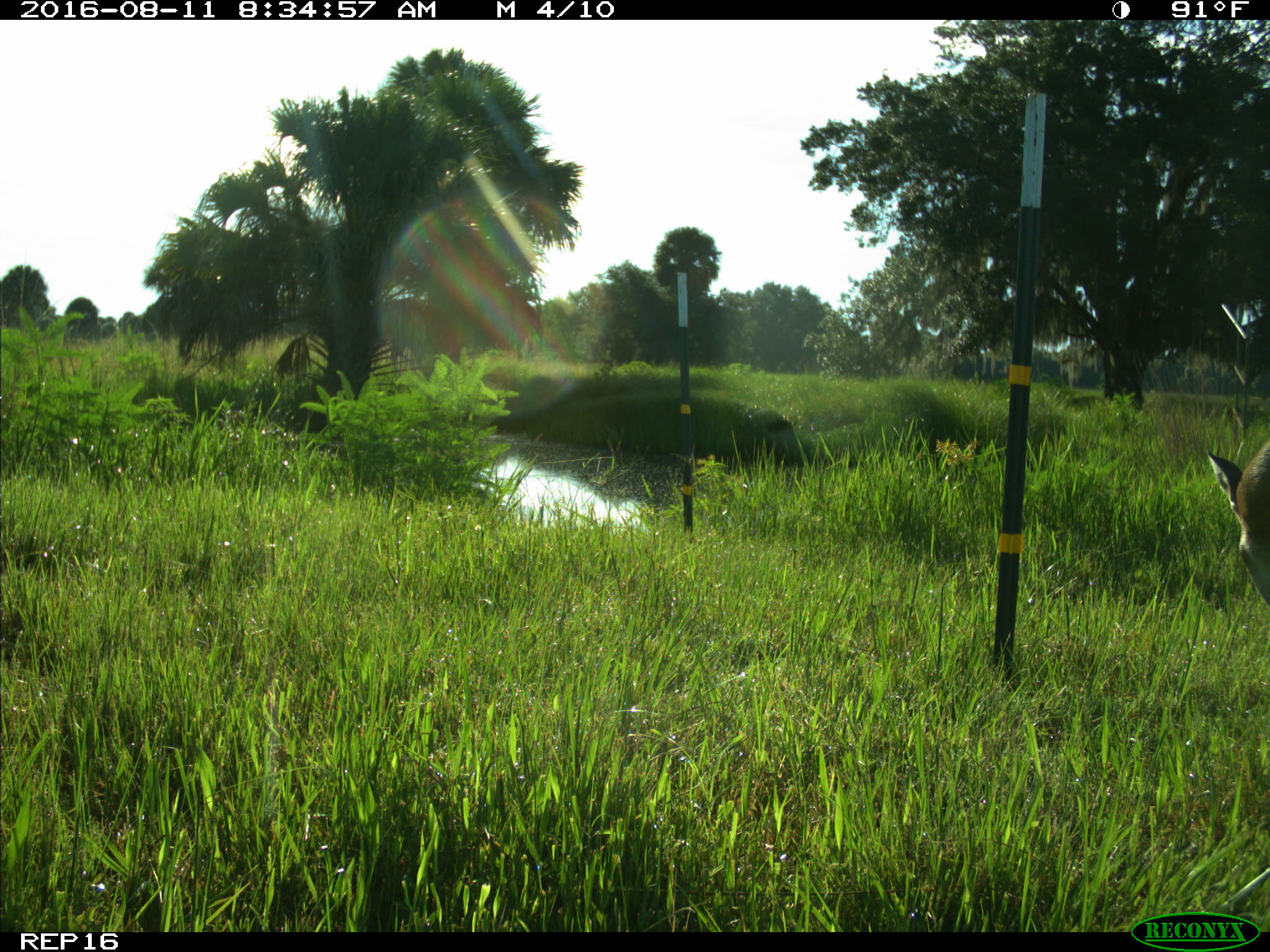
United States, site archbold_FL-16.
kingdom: Animalia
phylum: Chordata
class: Mammalia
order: Artiodactyla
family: Cervidae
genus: Odocoileus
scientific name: Odocoileus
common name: deer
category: unidentified deer